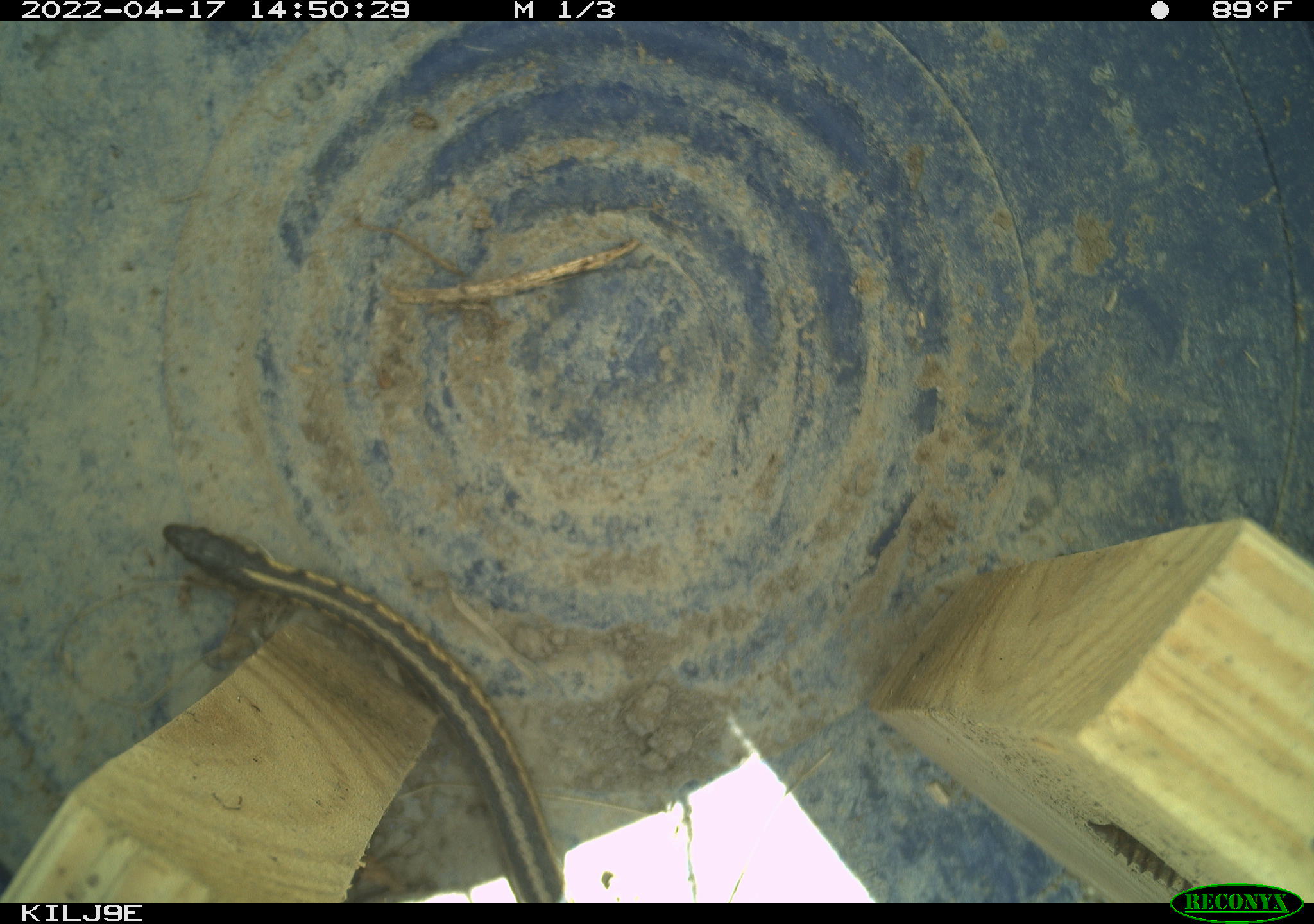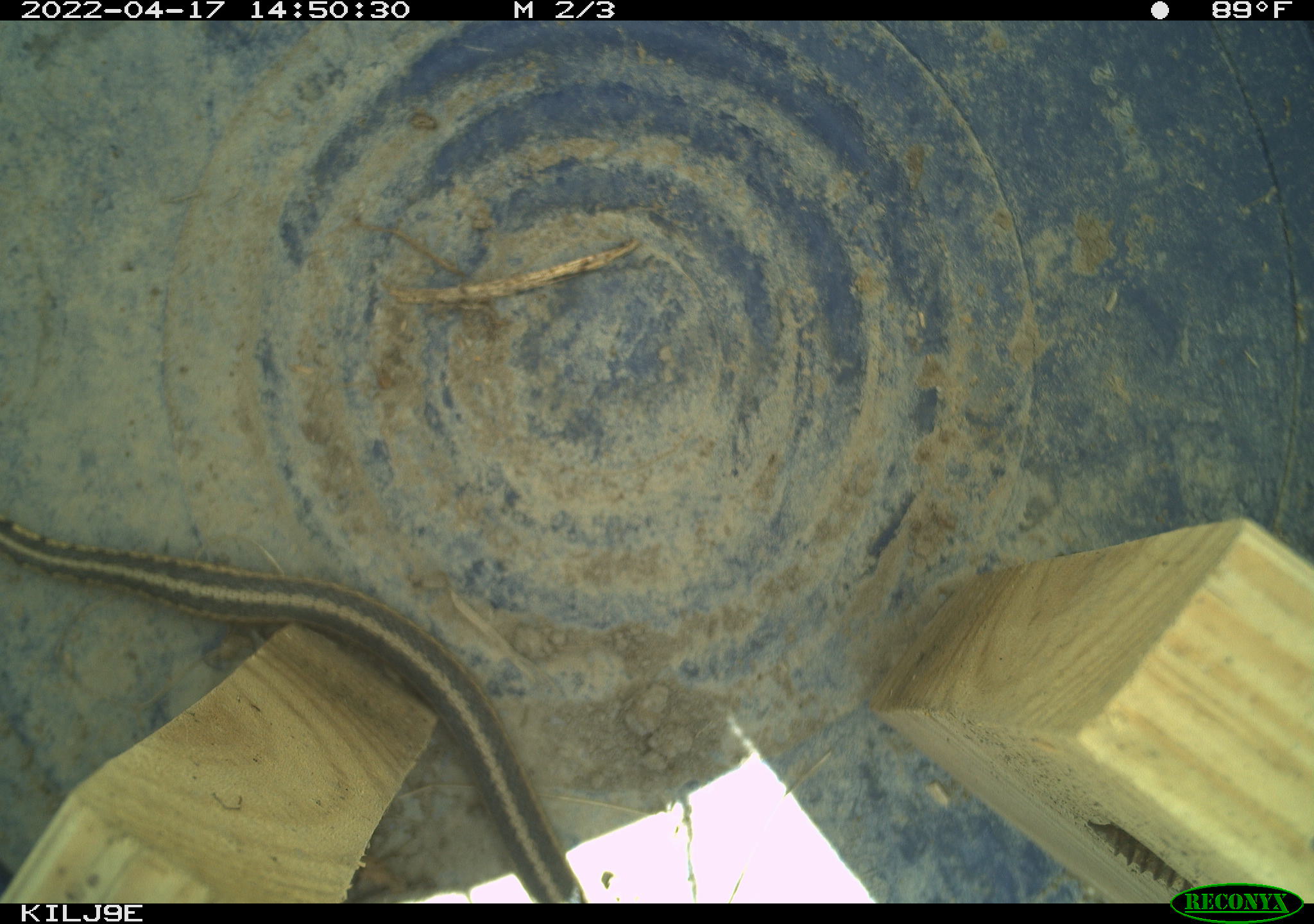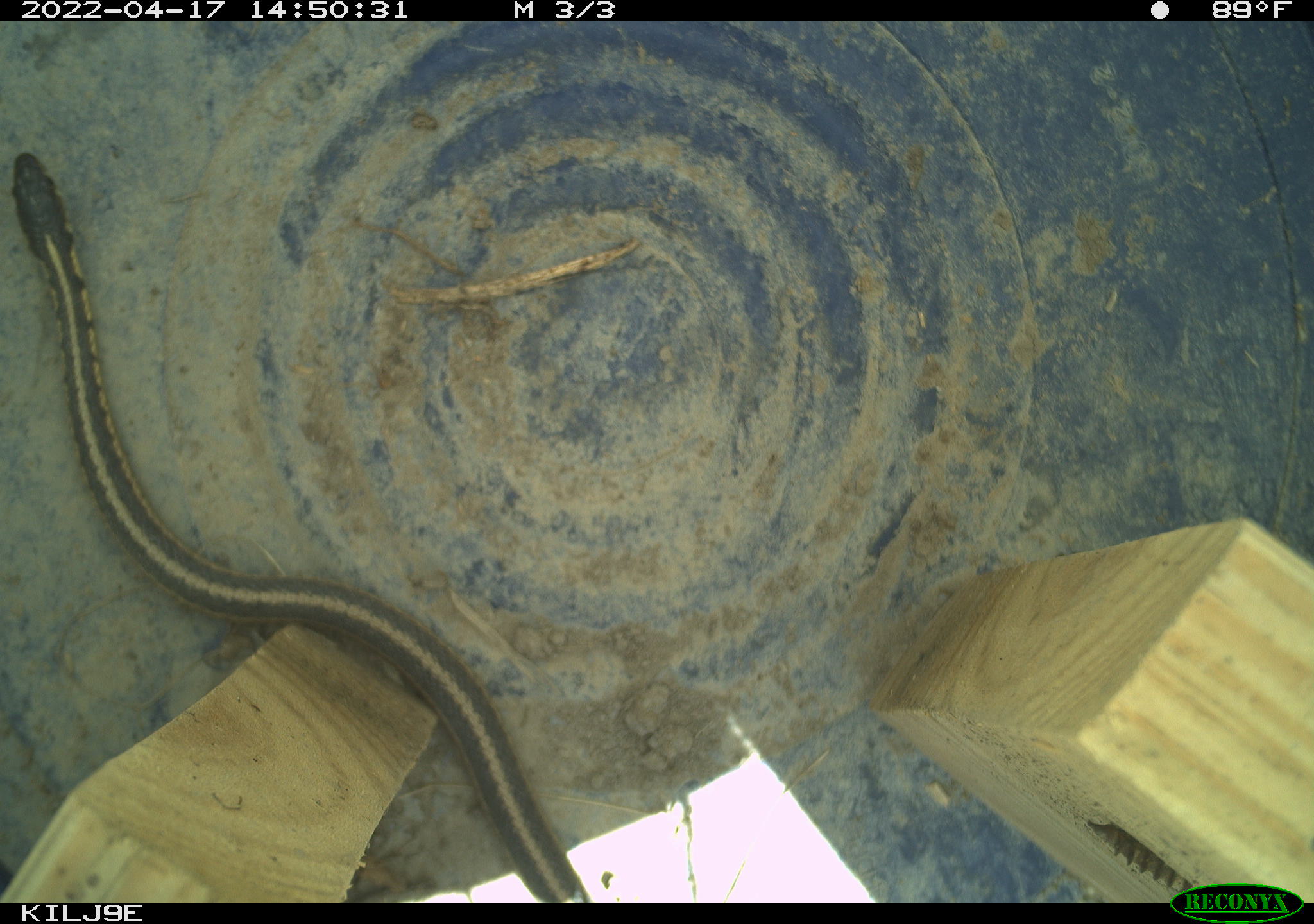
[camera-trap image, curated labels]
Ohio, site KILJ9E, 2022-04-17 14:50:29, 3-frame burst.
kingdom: Animalia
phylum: Chordata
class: Reptilia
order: Squamata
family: Colubridae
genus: Thamnophis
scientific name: Thamnophis sirtalis sirtalis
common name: eastern gartersnake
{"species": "eastern gartersnake (Thamnophis sirtalis sirtalis)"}